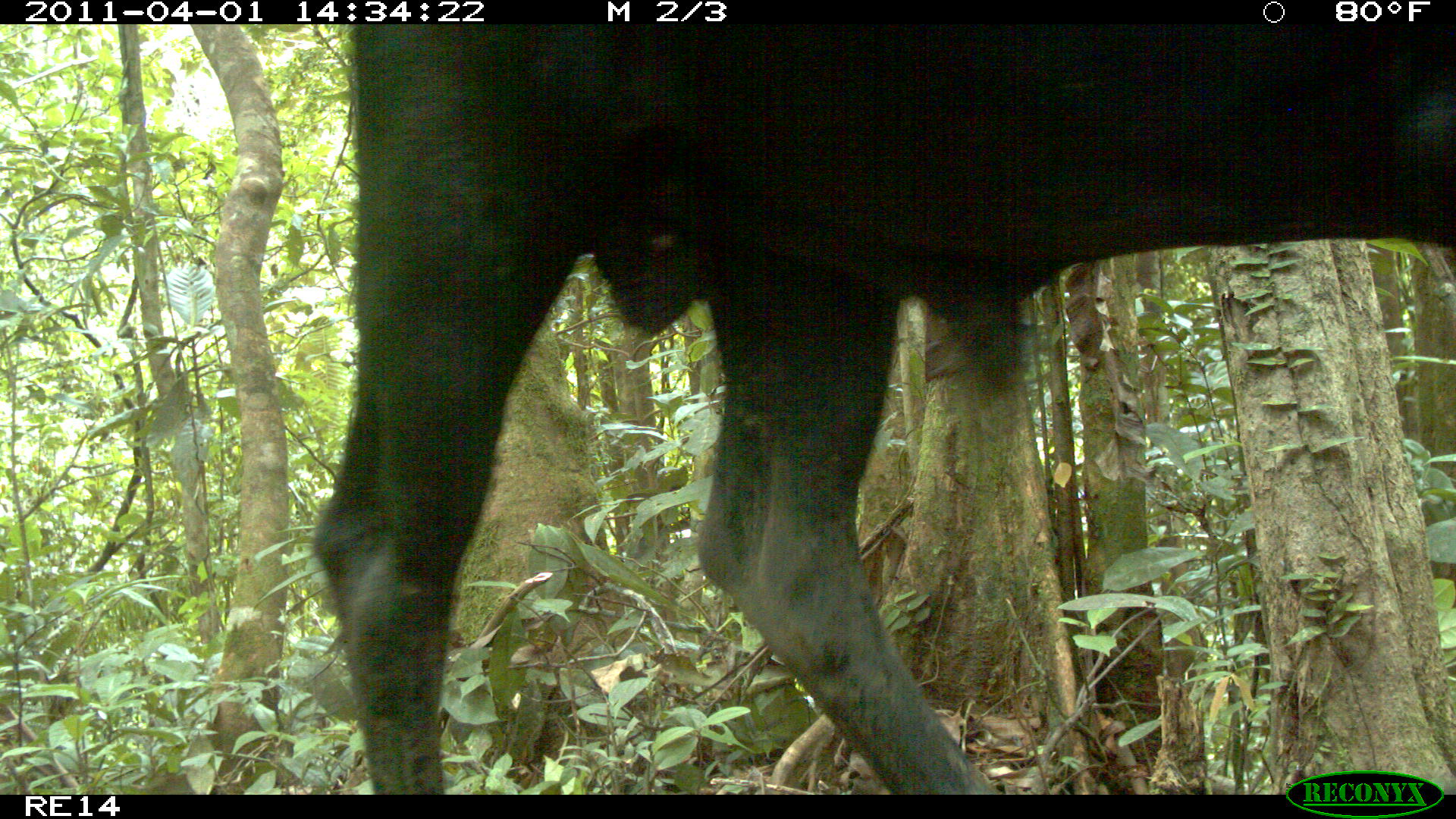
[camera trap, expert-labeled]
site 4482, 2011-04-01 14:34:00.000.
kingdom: Animalia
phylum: Chordata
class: Mammalia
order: Artiodactyla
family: Bovidae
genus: Bos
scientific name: Bos taurus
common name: domestic cattle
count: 1